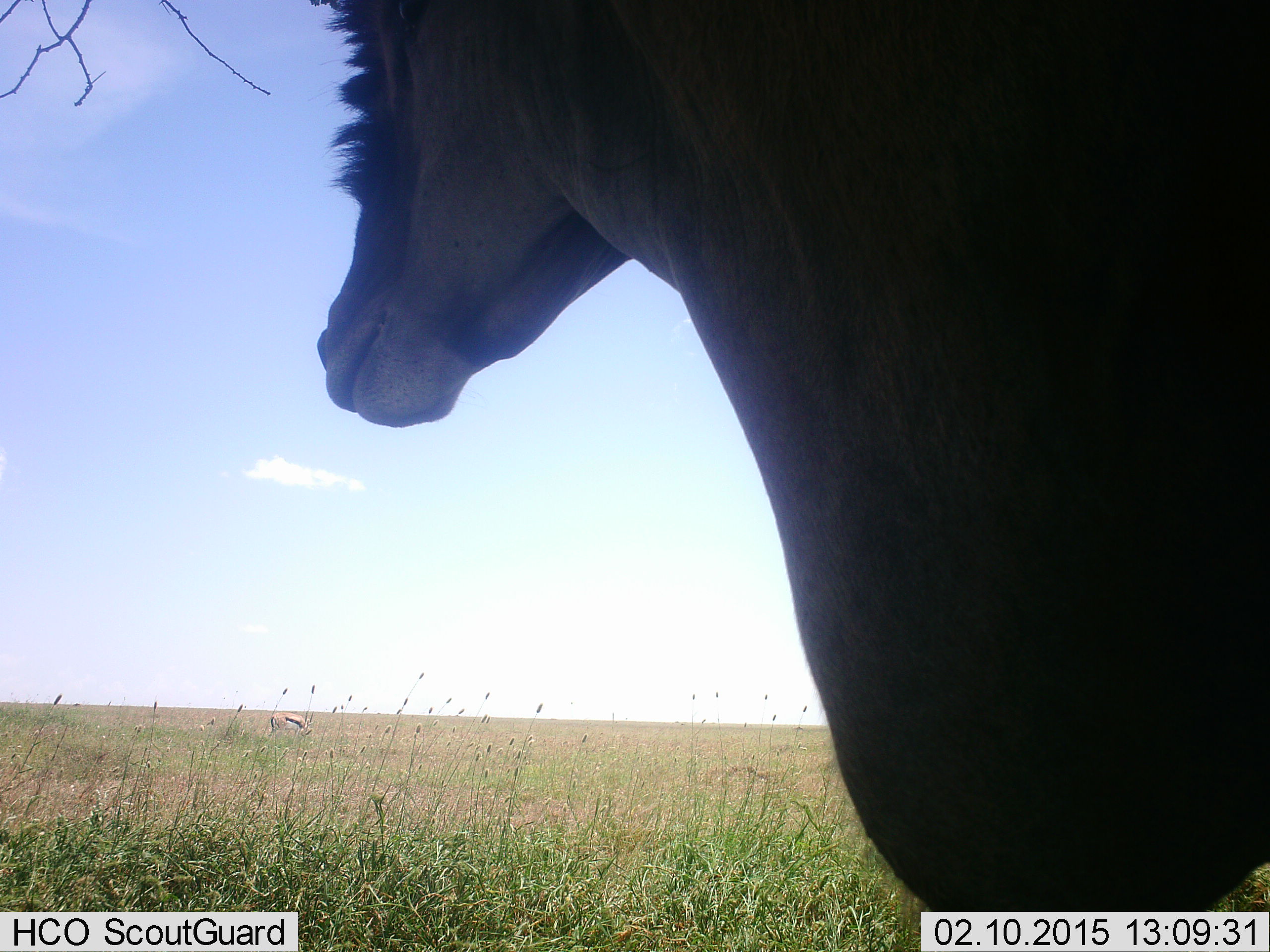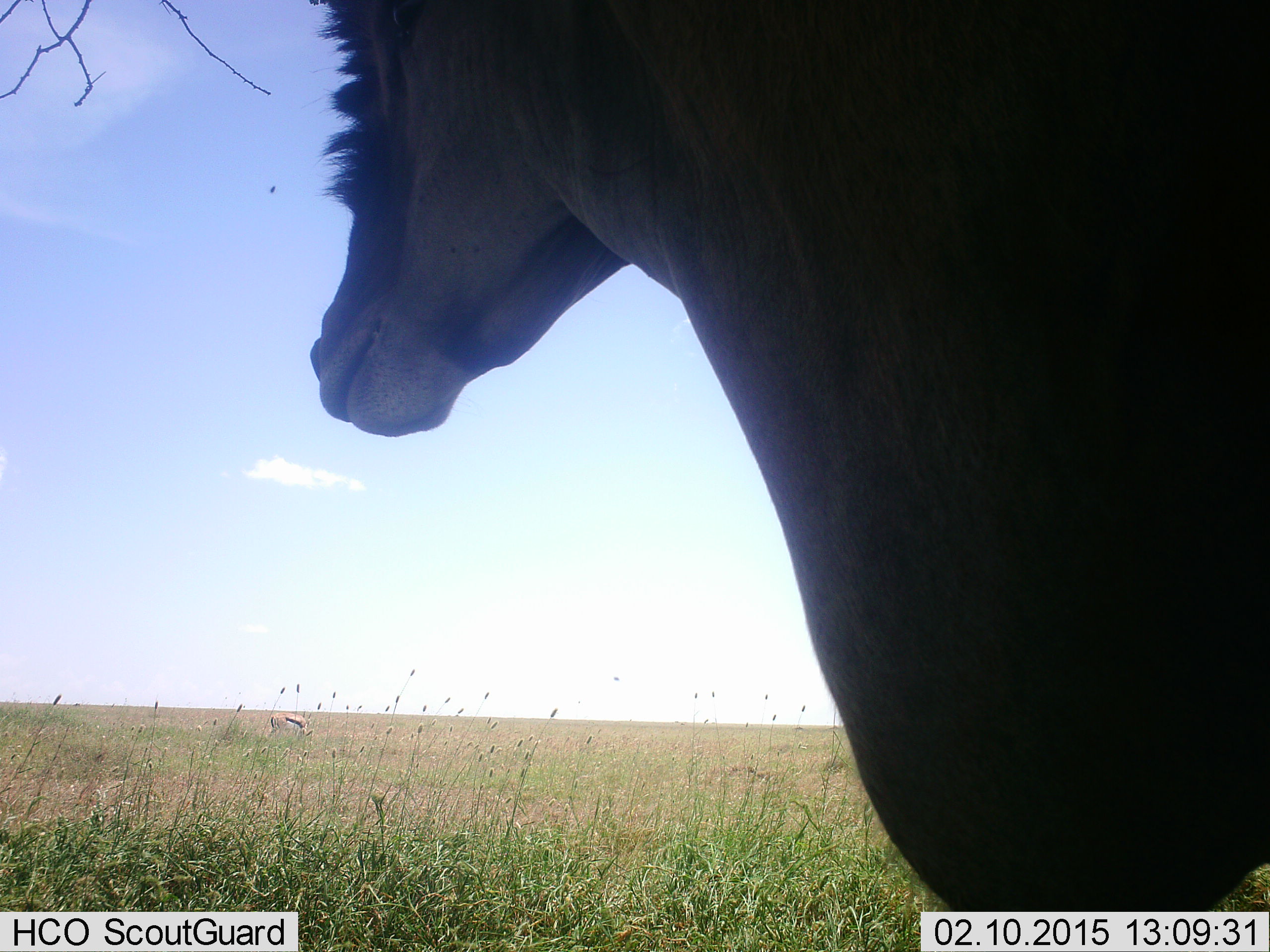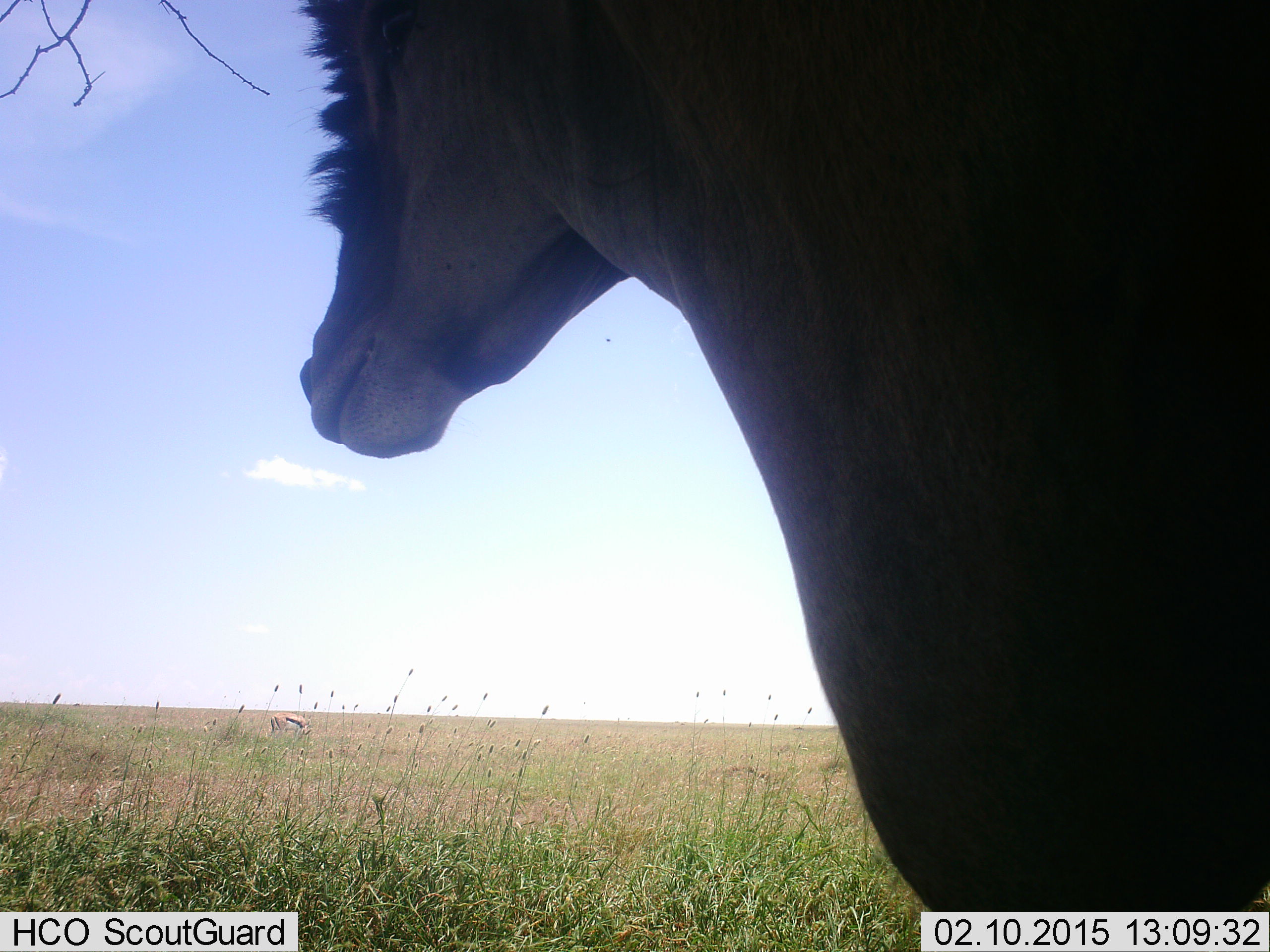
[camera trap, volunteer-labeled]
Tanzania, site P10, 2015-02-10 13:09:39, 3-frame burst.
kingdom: Animalia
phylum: Chordata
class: Mammalia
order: Artiodactyla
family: Bovidae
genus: Eudorcas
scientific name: Eudorcas thomsonii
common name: thomson's gazelle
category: gazellethomsons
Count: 1.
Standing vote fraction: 50%.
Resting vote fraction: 0%.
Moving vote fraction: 0%.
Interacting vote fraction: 0%.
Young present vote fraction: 0%.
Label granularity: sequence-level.